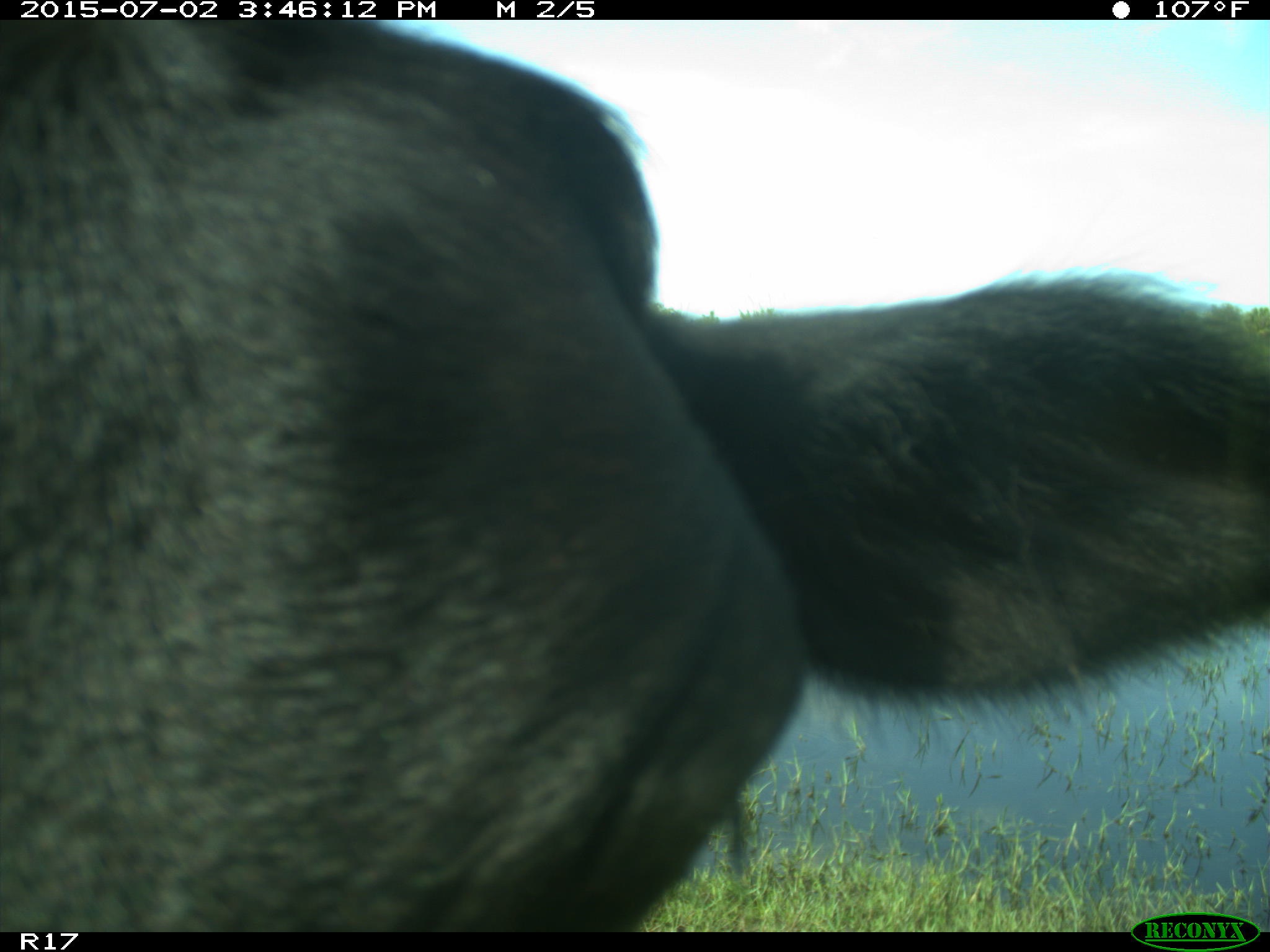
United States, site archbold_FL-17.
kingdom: Animalia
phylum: Chordata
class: Mammalia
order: Artiodactyla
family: Bovidae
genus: Bos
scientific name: Bos taurus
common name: domestic cow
Bos taurus (domestic cow).